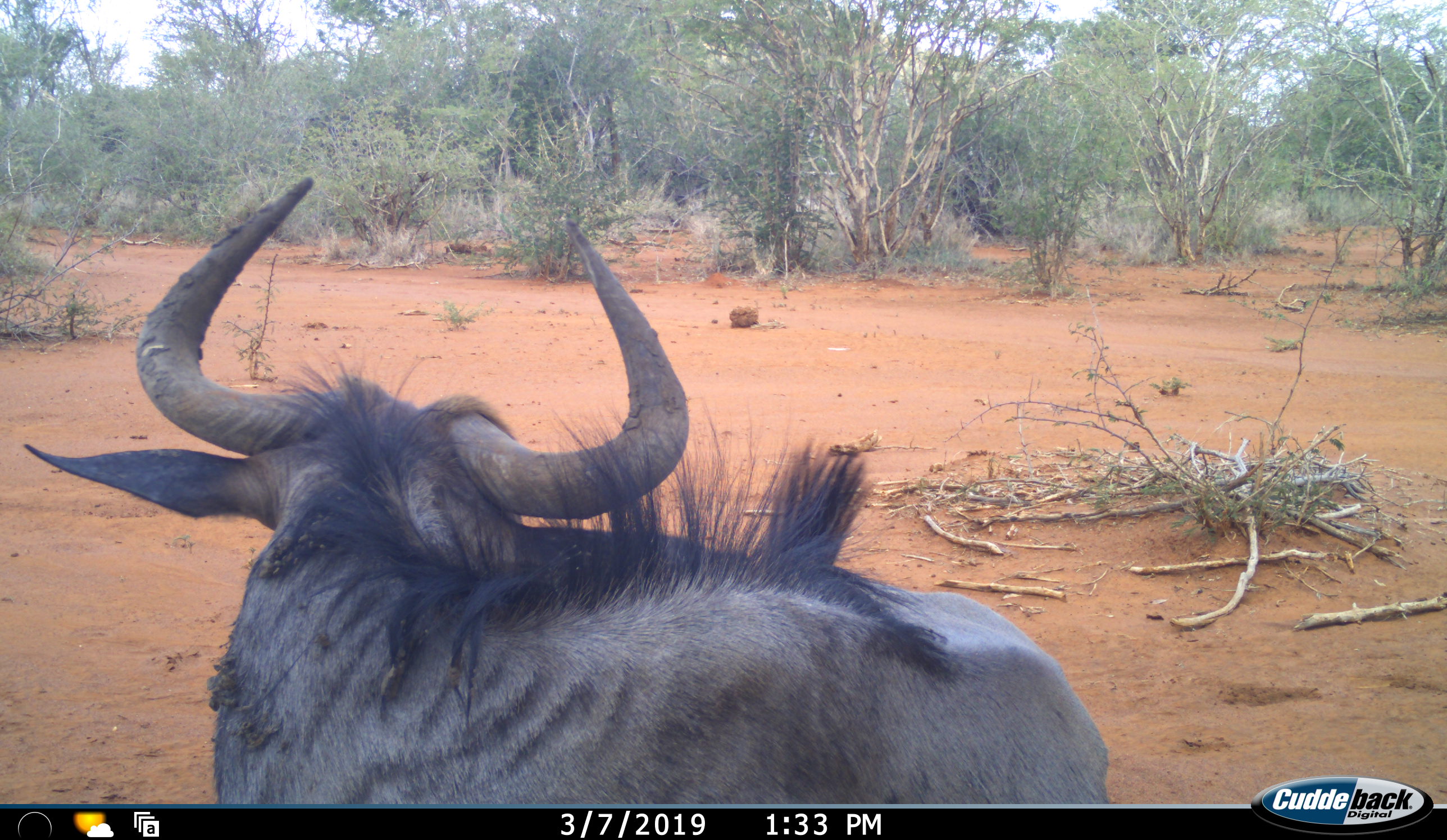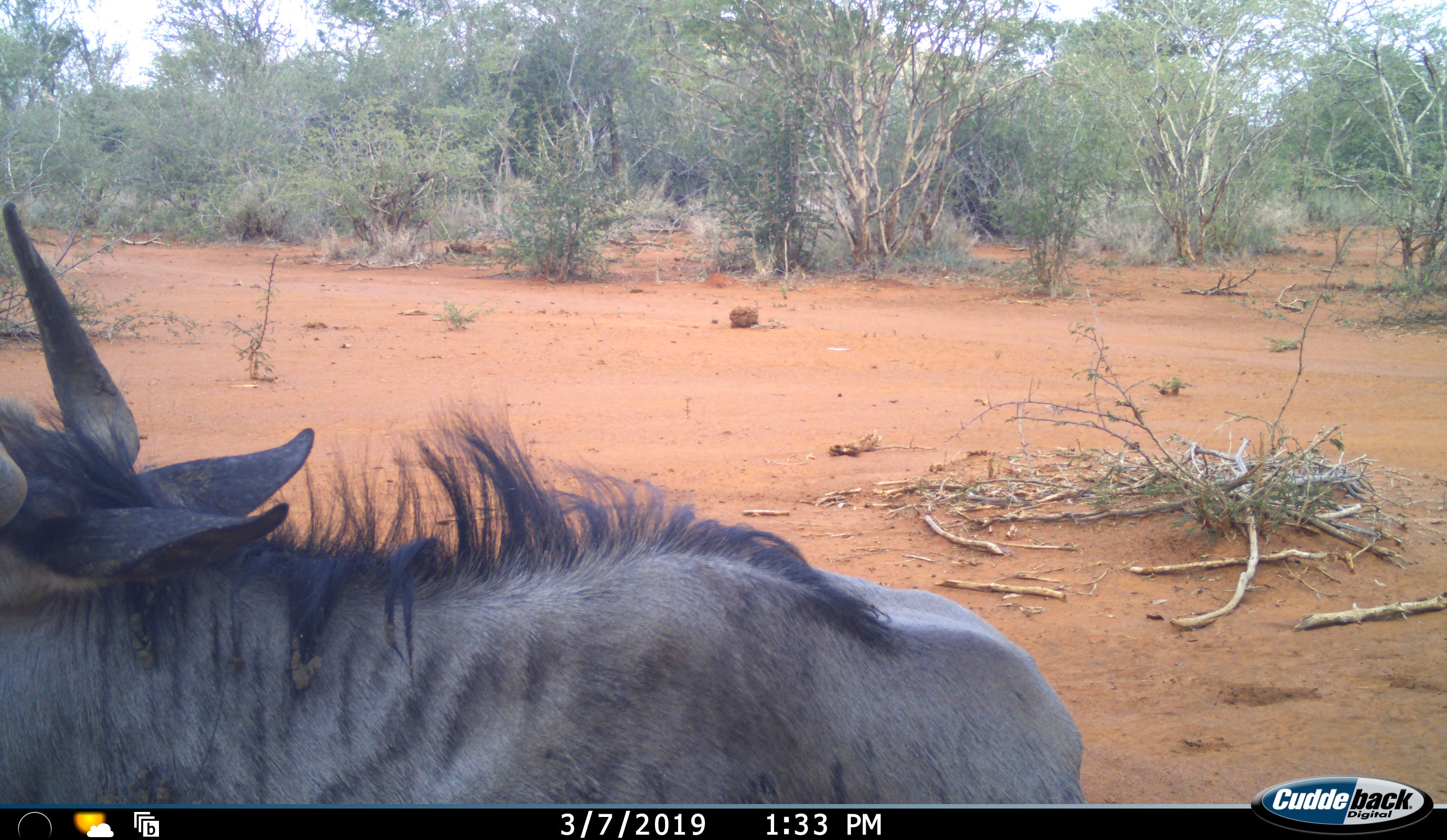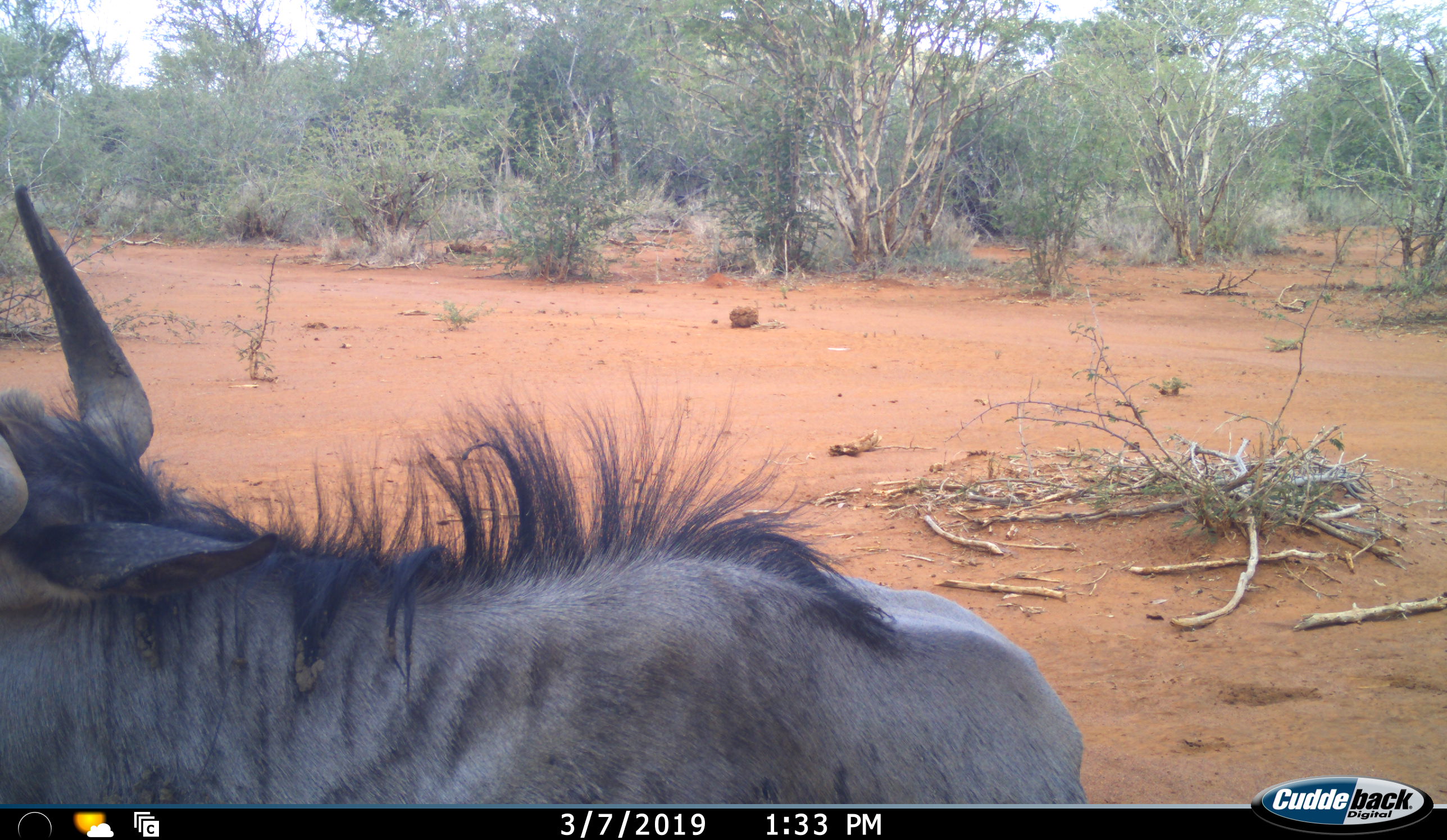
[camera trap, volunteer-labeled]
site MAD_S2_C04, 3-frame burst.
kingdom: Animalia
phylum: Chordata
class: Mammalia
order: Artiodactyla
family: Bovidae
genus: Connochaetes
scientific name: Connochaetes taurinus taurinus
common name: blue wildebeest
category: wildebeestblue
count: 1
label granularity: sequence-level